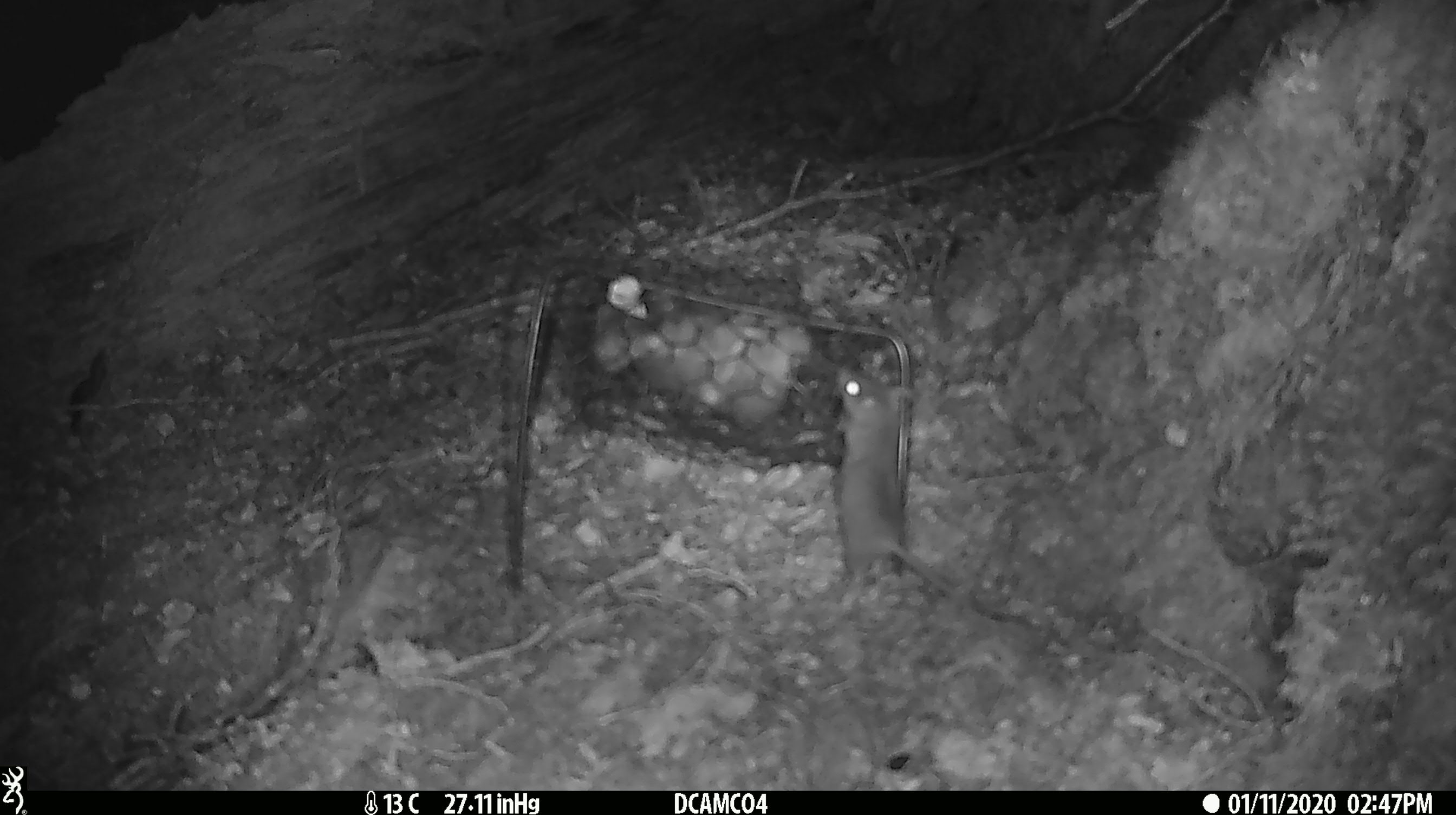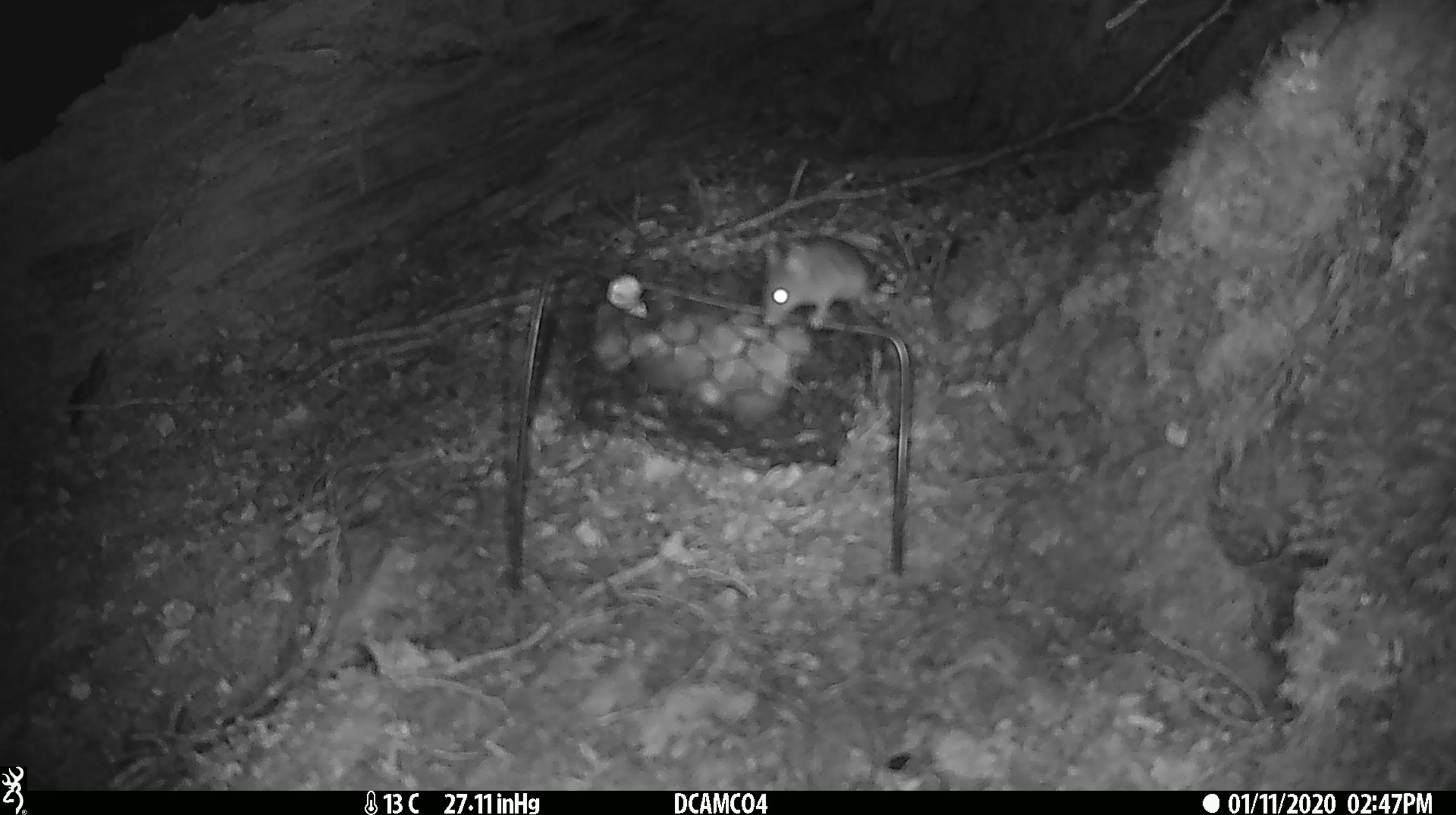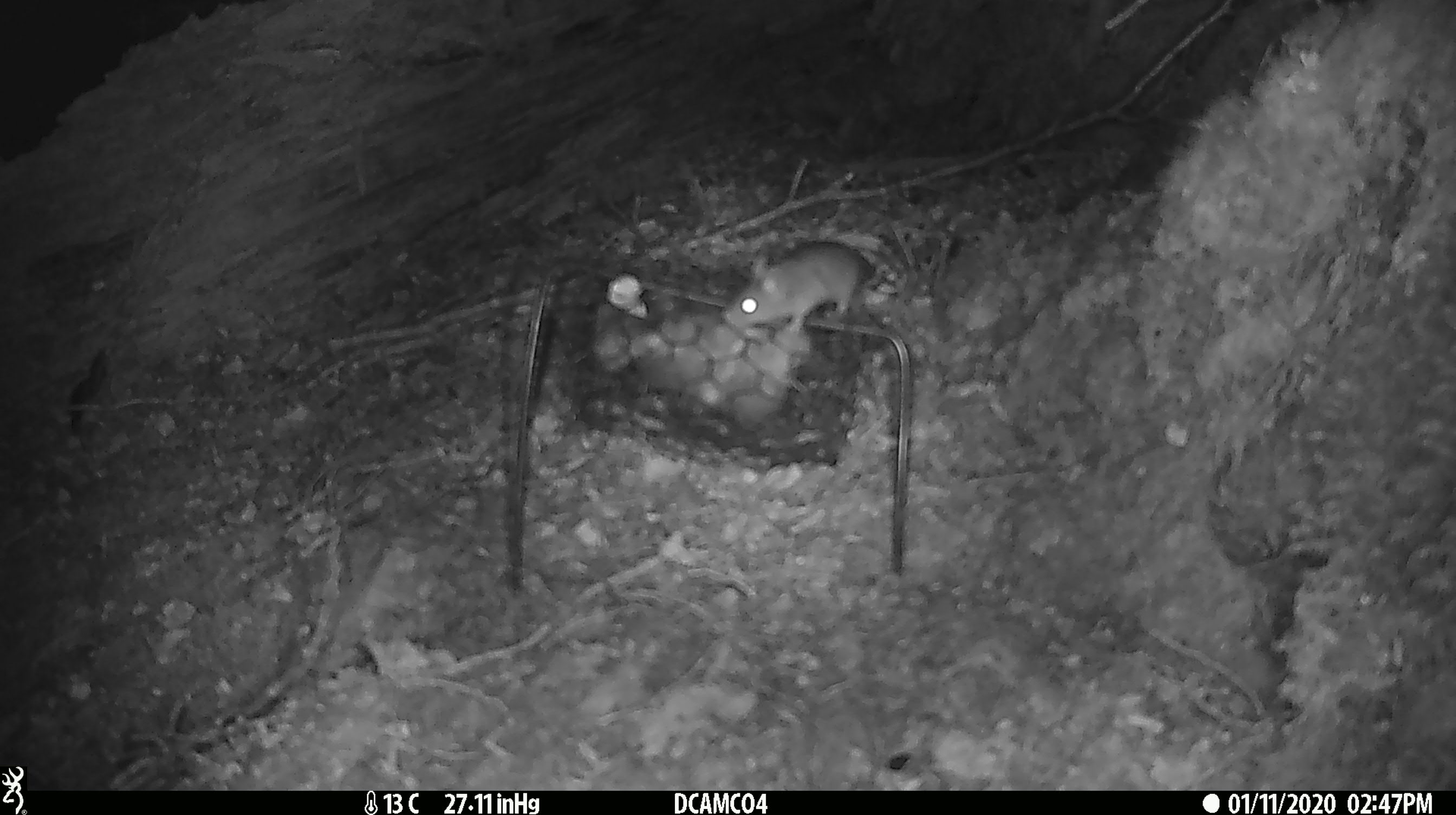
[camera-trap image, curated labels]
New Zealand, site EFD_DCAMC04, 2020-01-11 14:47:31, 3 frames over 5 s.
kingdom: Animalia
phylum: Chordata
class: Mammalia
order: Rodentia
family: Muridae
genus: Mus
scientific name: Mus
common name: mouse